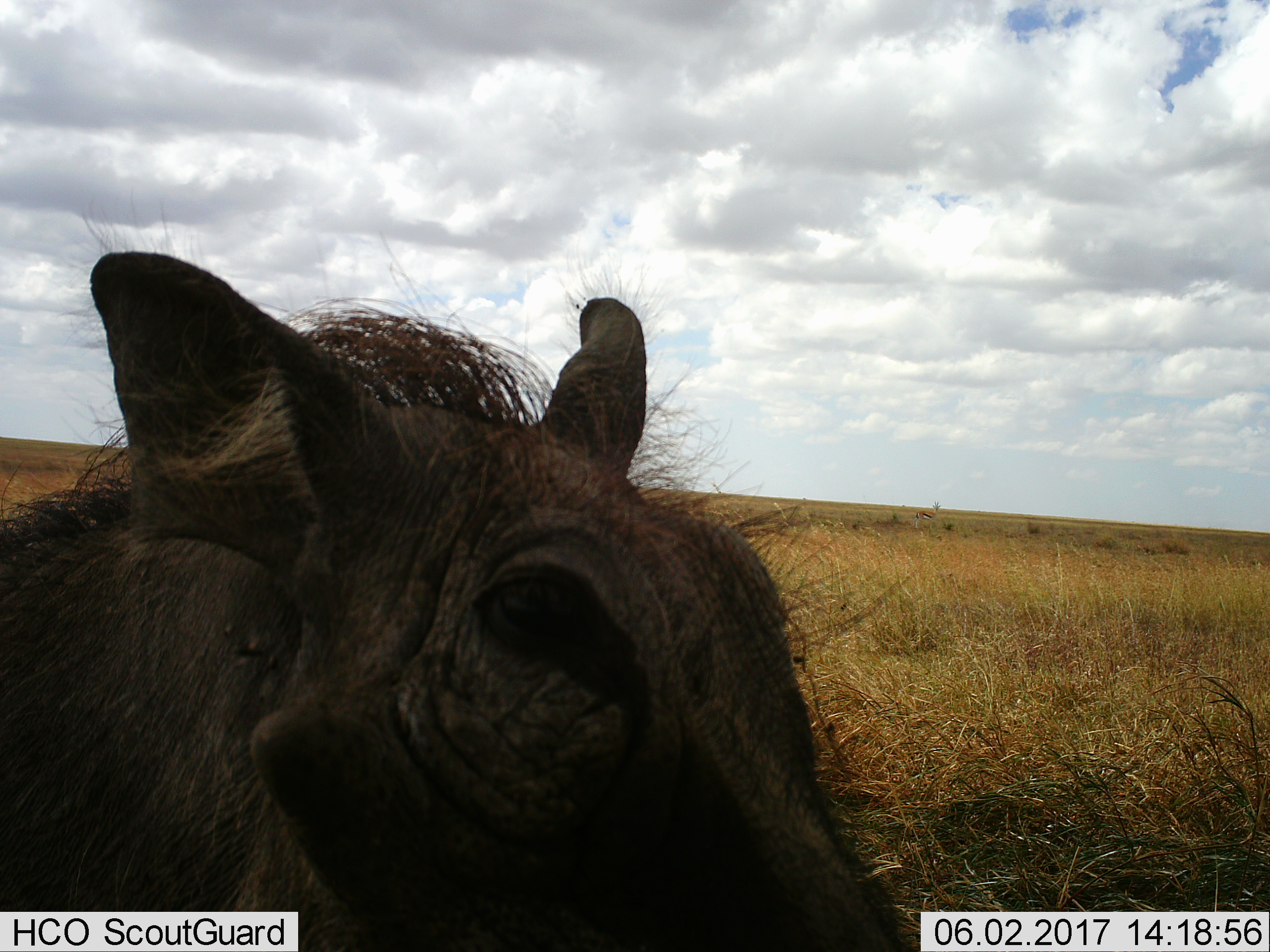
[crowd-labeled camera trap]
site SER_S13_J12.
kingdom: Animalia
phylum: Chordata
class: Mammalia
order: Artiodactyla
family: Suidae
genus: Phacochoerus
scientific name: Phacochoerus africanus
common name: warthog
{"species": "warthog (Phacochoerus africanus)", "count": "1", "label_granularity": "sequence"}